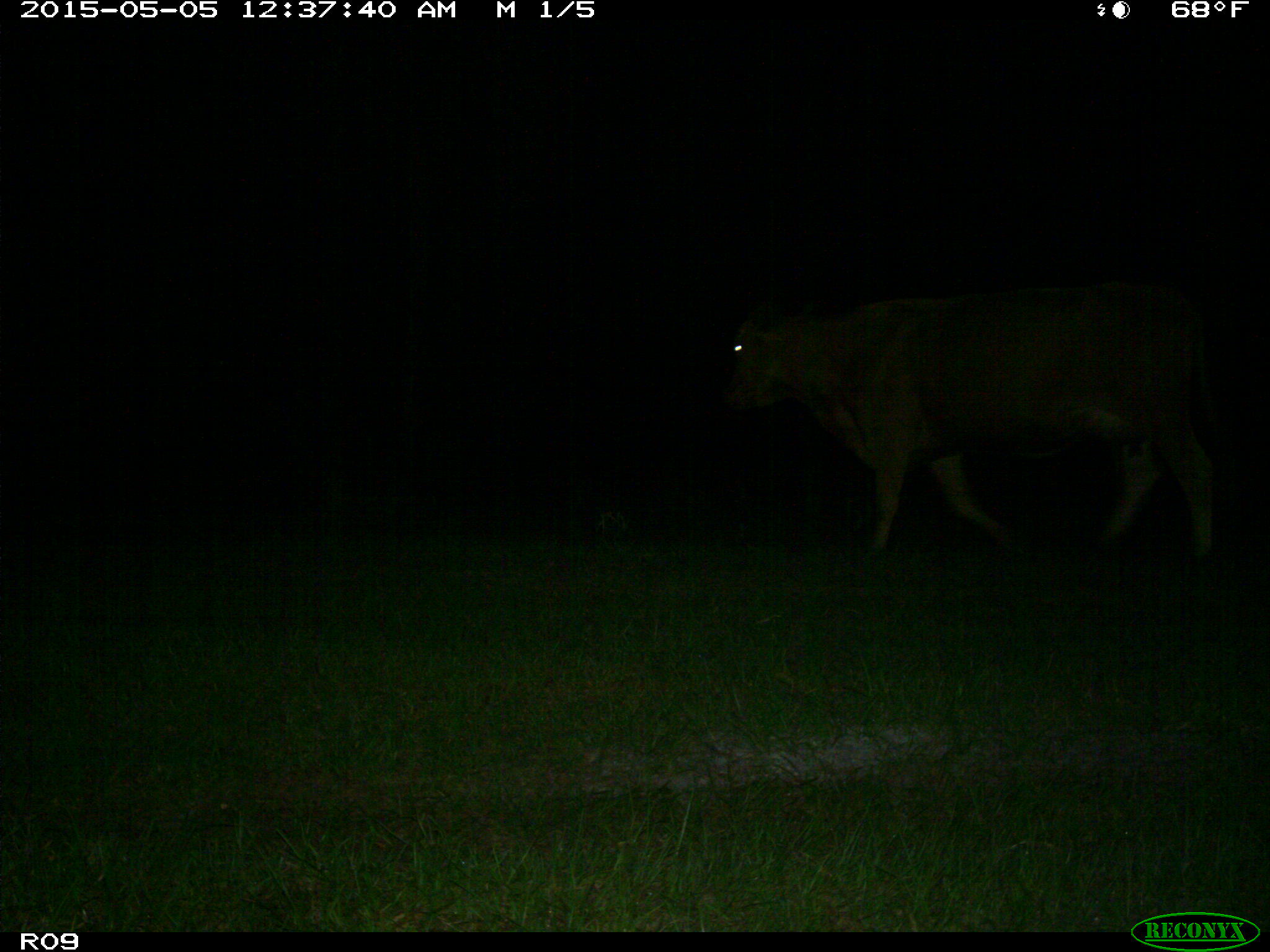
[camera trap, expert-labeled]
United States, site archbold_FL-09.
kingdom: Animalia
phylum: Chordata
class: Mammalia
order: Artiodactyla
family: Bovidae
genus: Bos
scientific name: Bos taurus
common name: domestic cow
Bos taurus (domestic cow).